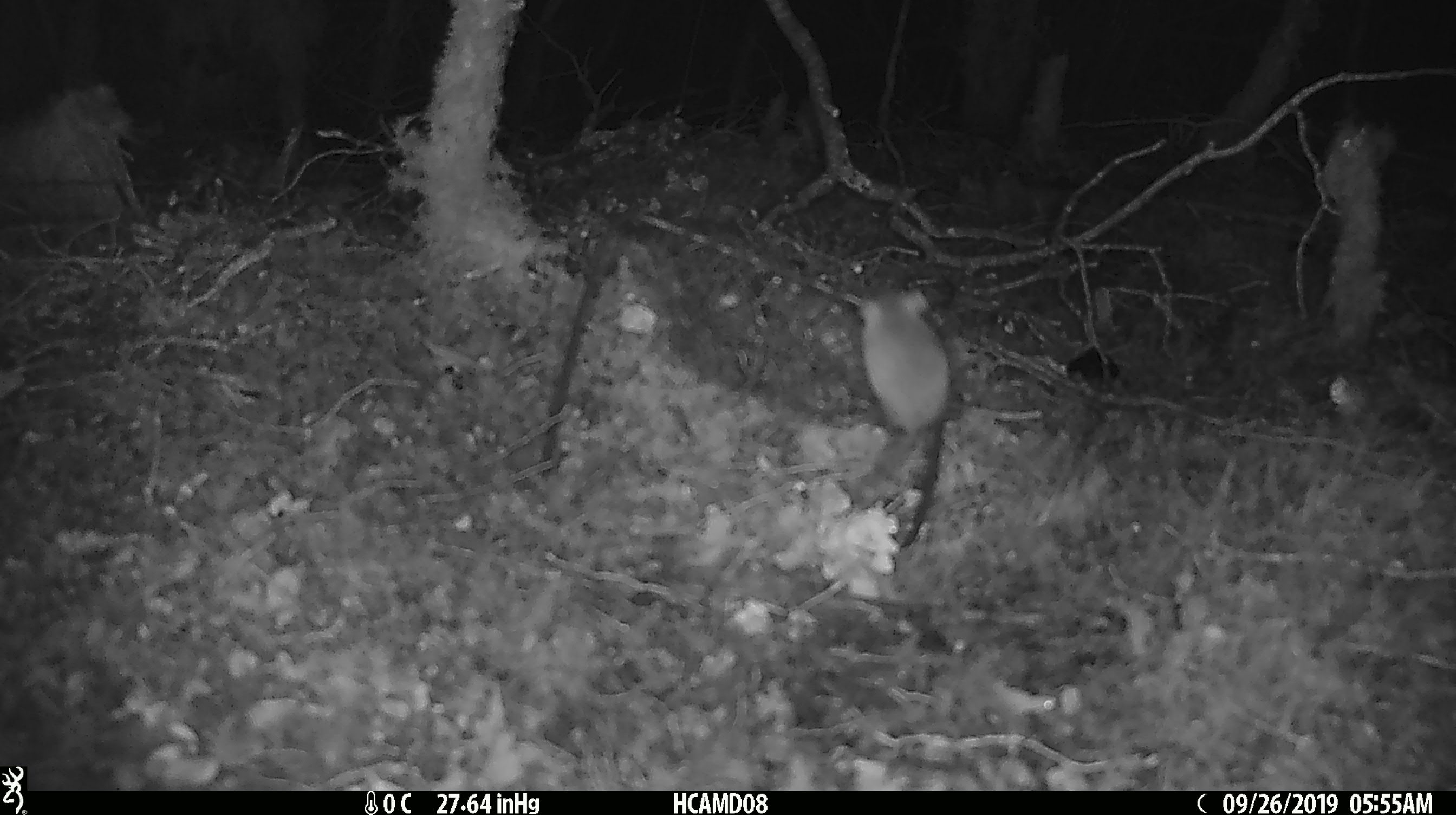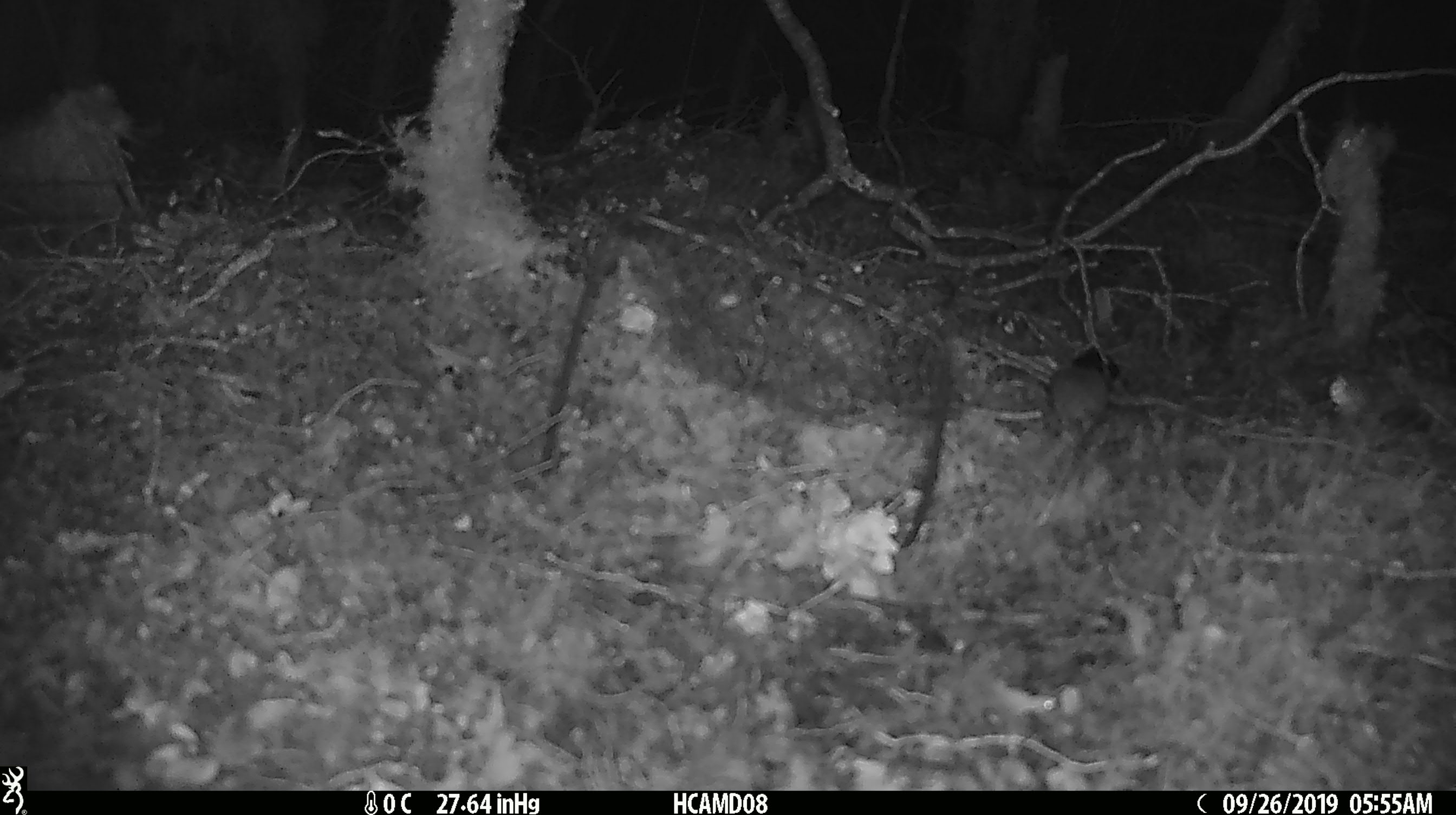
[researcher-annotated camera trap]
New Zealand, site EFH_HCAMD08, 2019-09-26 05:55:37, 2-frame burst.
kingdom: Animalia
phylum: Chordata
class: Mammalia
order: Rodentia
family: Muridae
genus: Mus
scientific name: Mus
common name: mouse